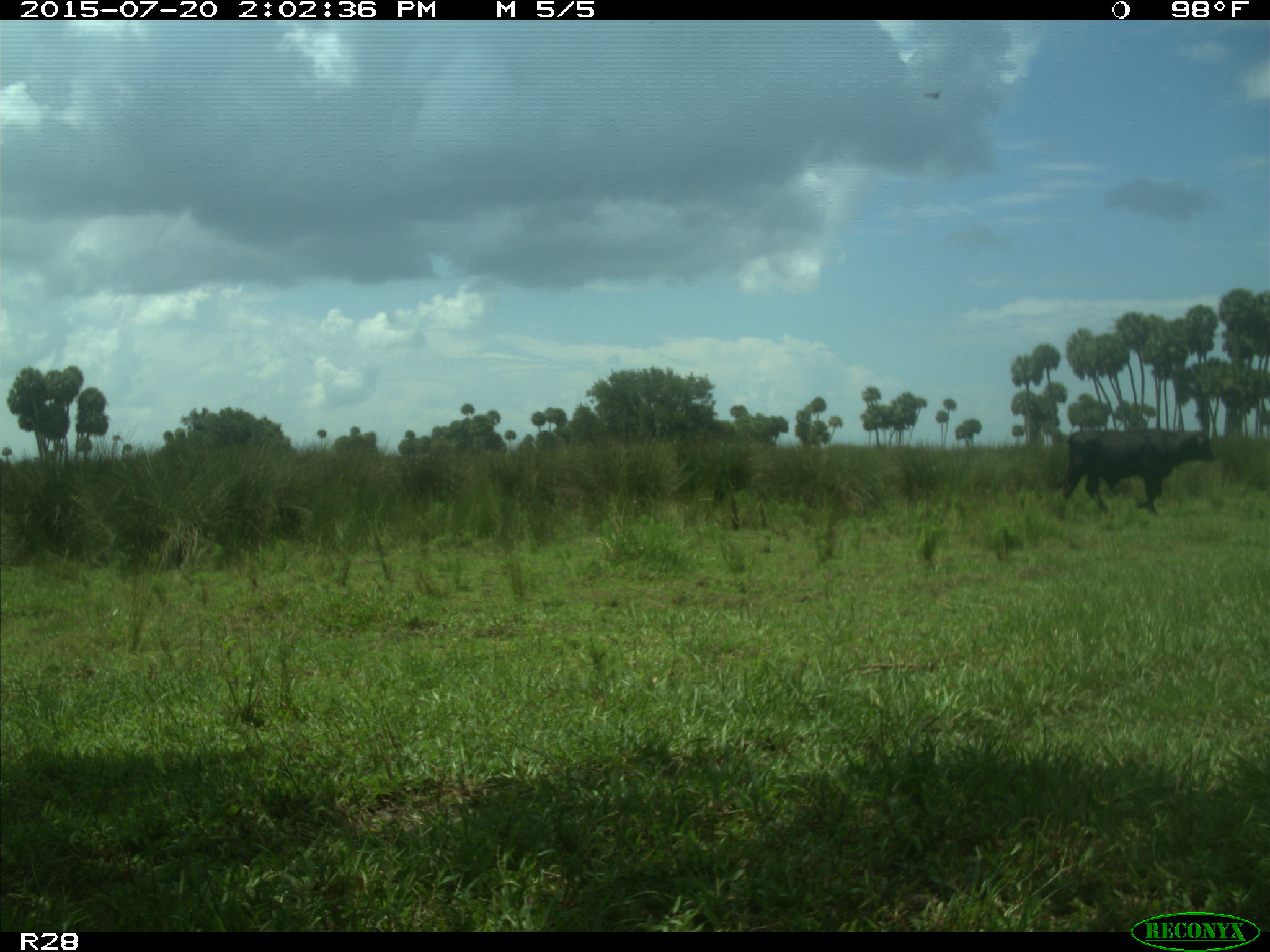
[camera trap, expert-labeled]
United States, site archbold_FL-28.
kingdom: Animalia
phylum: Chordata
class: Mammalia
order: Artiodactyla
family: Bovidae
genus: Bos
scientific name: Bos taurus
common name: domestic cow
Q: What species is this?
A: Bos taurus (domestic cow).